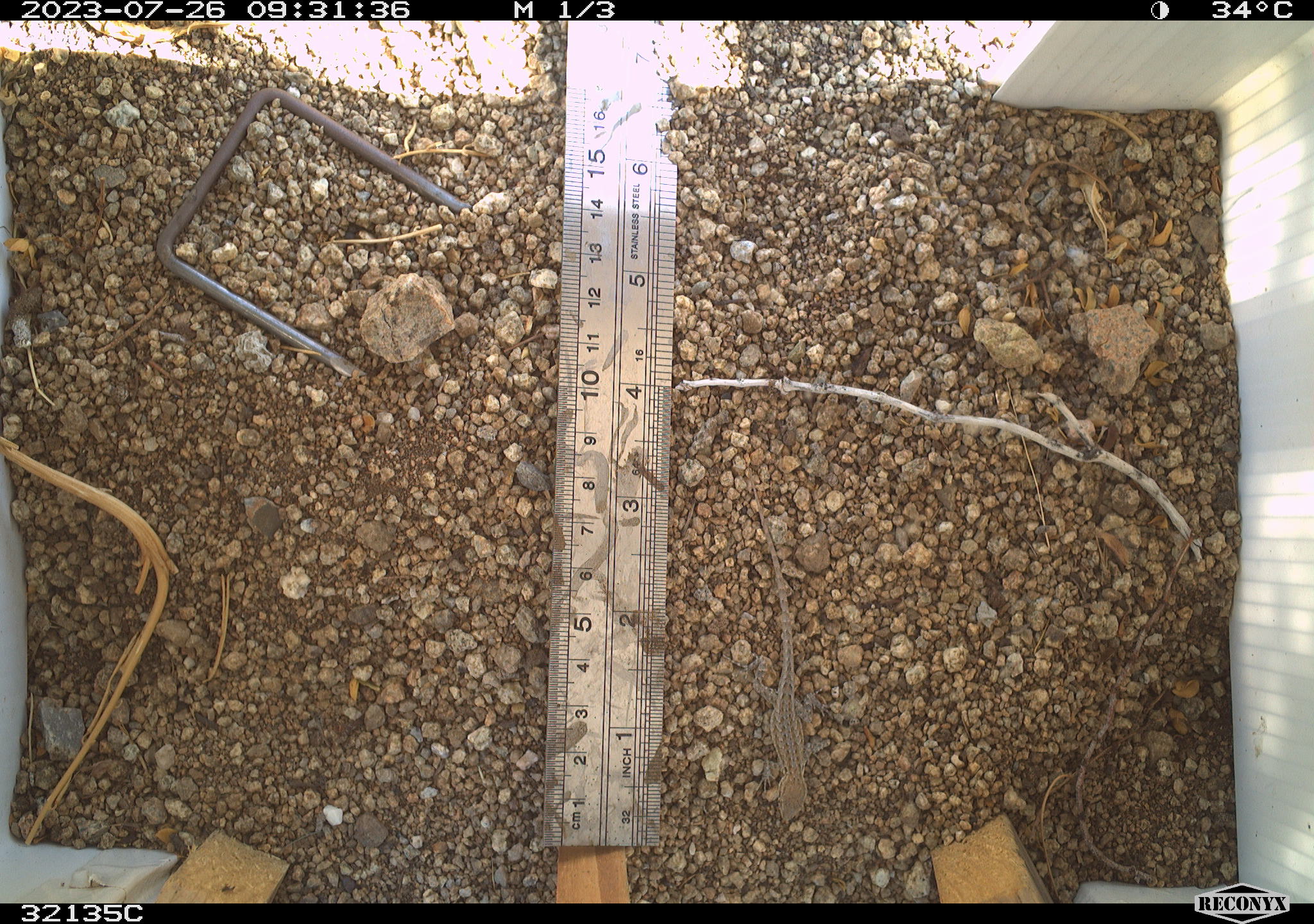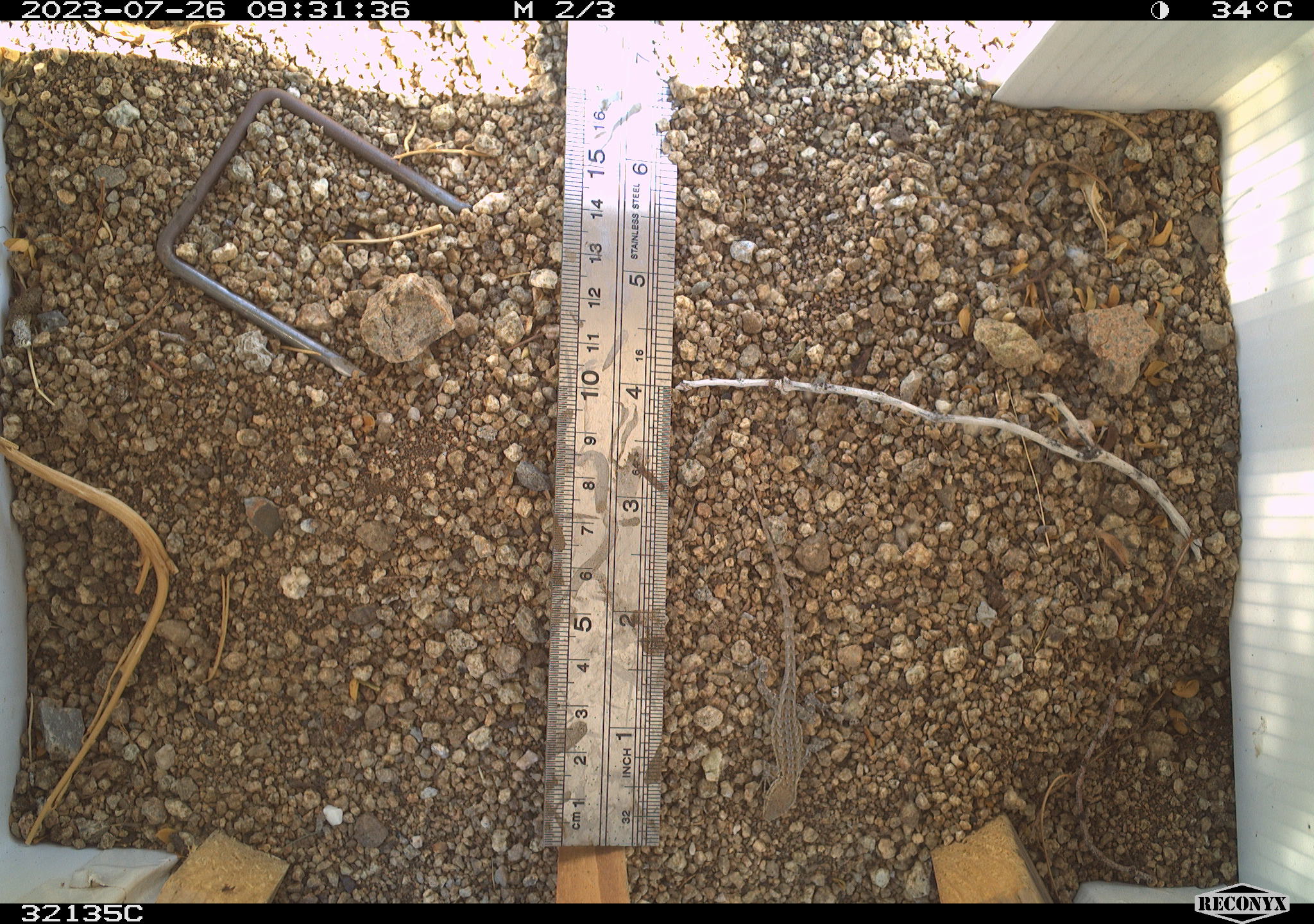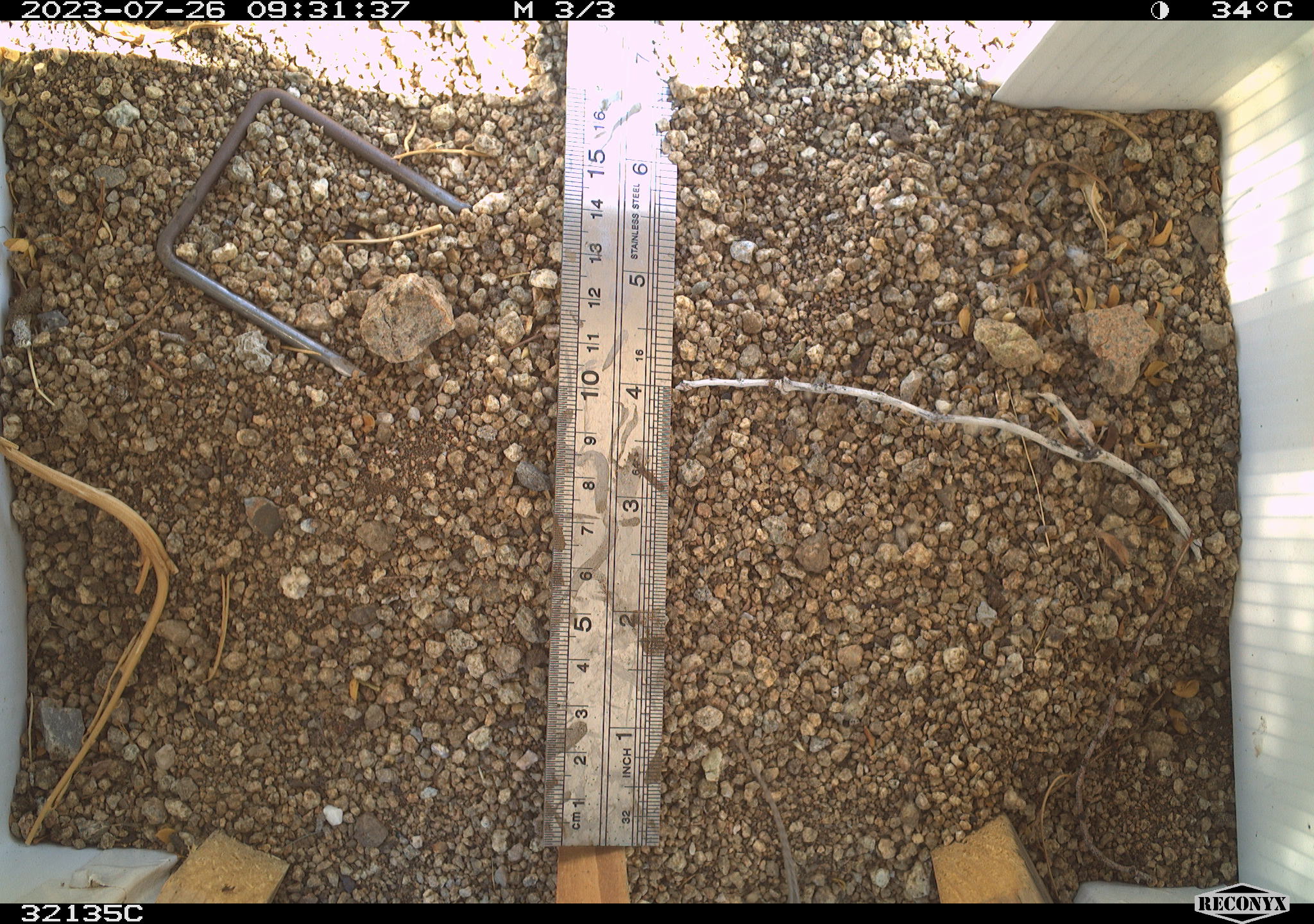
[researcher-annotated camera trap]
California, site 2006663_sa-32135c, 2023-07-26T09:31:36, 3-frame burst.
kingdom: Animalia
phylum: Chordata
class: Reptilia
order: Squamata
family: Phrynosomatidae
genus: Sceloporus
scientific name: Sceloporus graciosus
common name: common sagebrush lizard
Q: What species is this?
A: Common sagebrush lizard (Sceloporus graciosus).